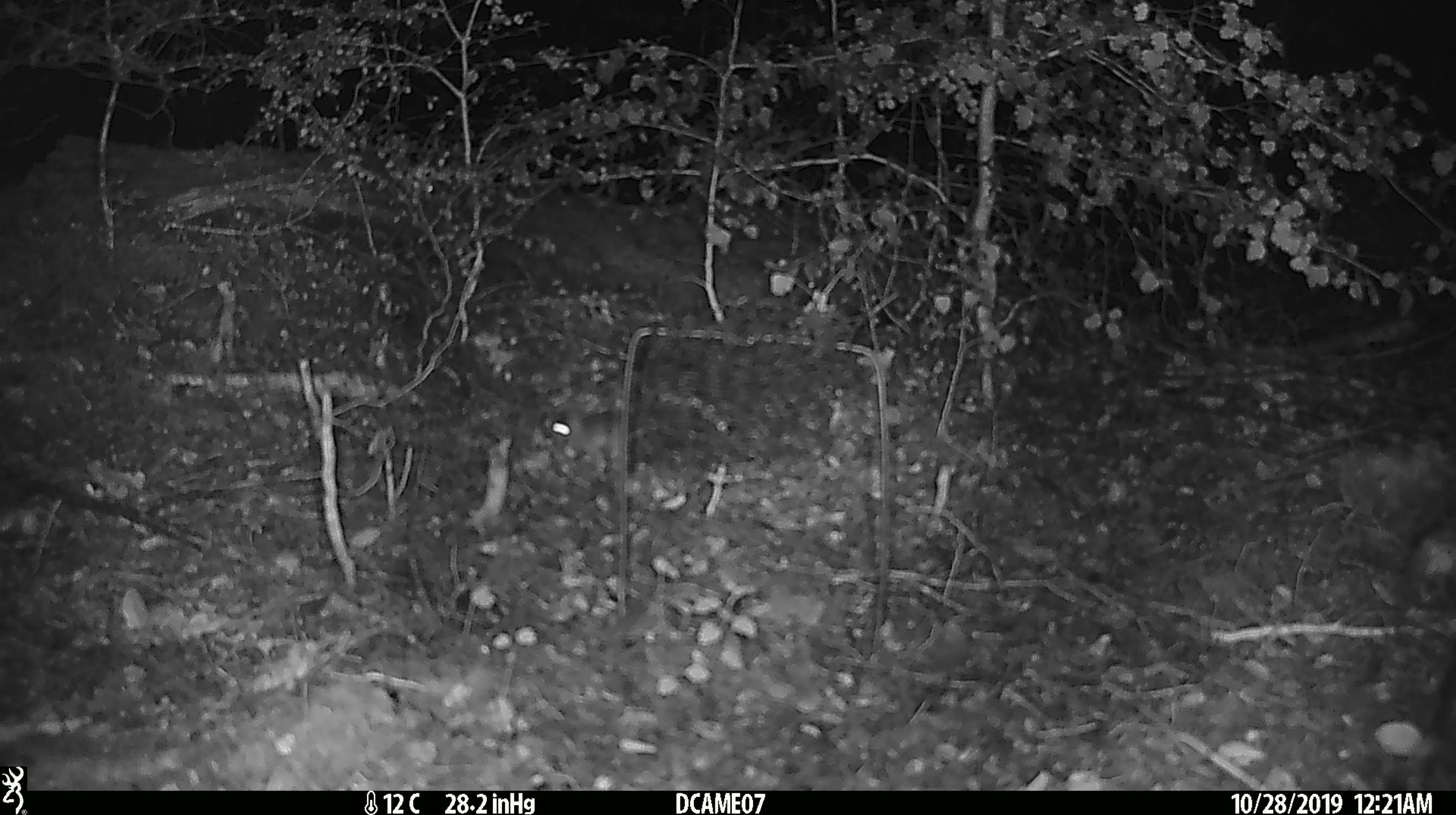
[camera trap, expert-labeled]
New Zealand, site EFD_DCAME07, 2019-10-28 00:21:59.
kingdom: Animalia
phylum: Chordata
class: Mammalia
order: Rodentia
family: Muridae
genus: Mus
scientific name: Mus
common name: mouse